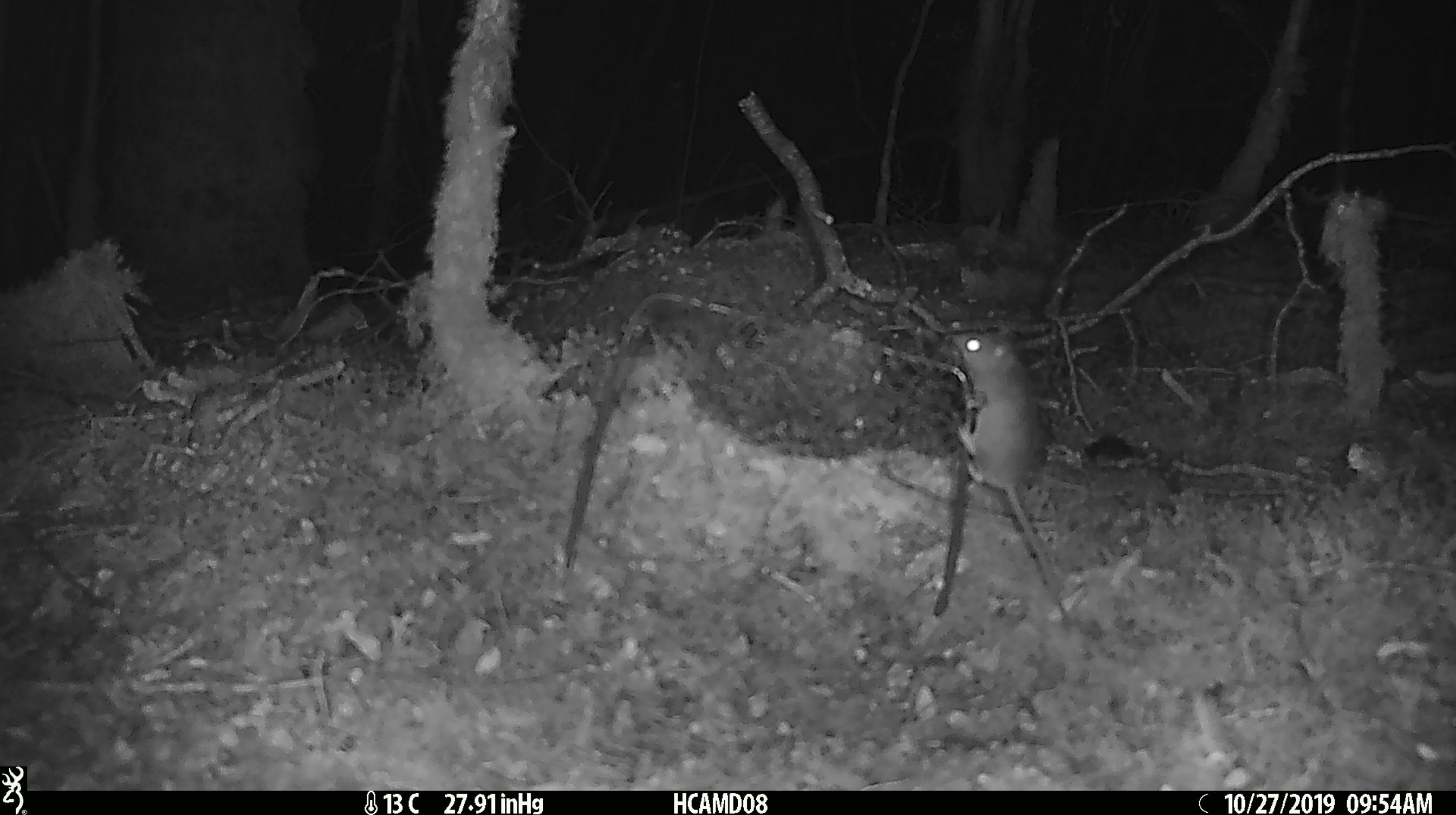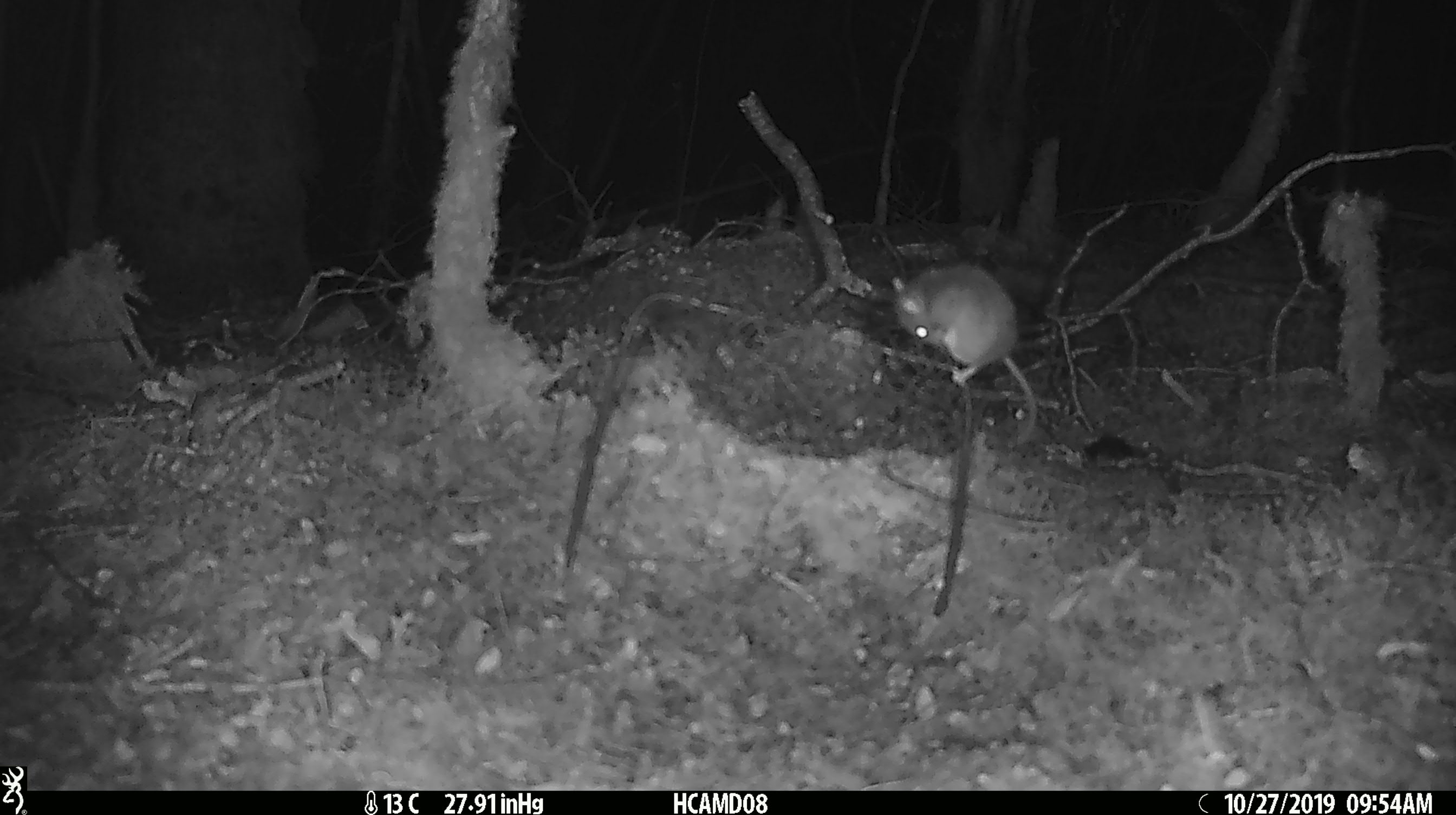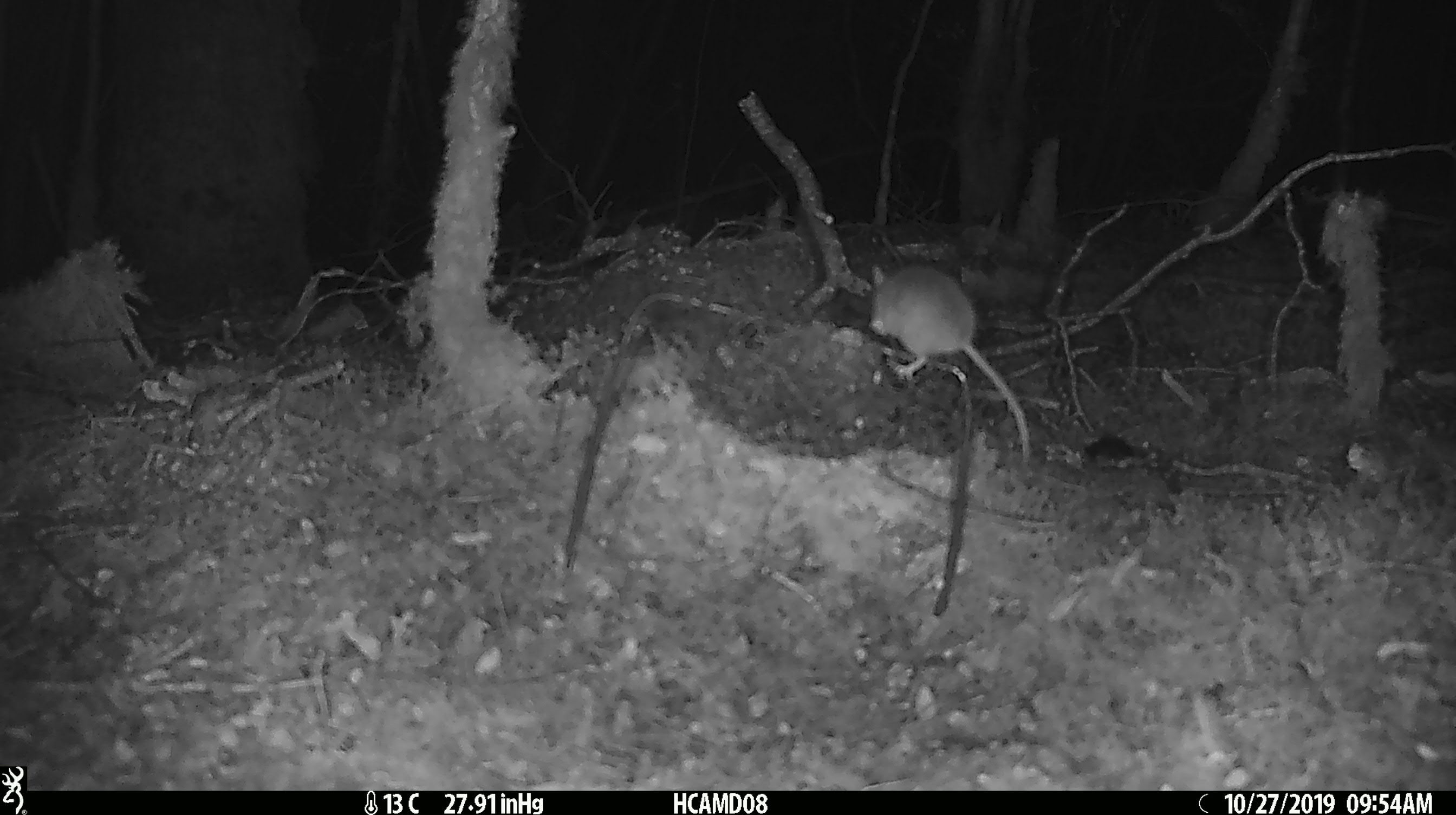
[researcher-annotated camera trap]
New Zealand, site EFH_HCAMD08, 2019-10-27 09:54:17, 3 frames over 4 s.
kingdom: Animalia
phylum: Chordata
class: Mammalia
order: Rodentia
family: Muridae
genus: Mus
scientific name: Mus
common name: mouse